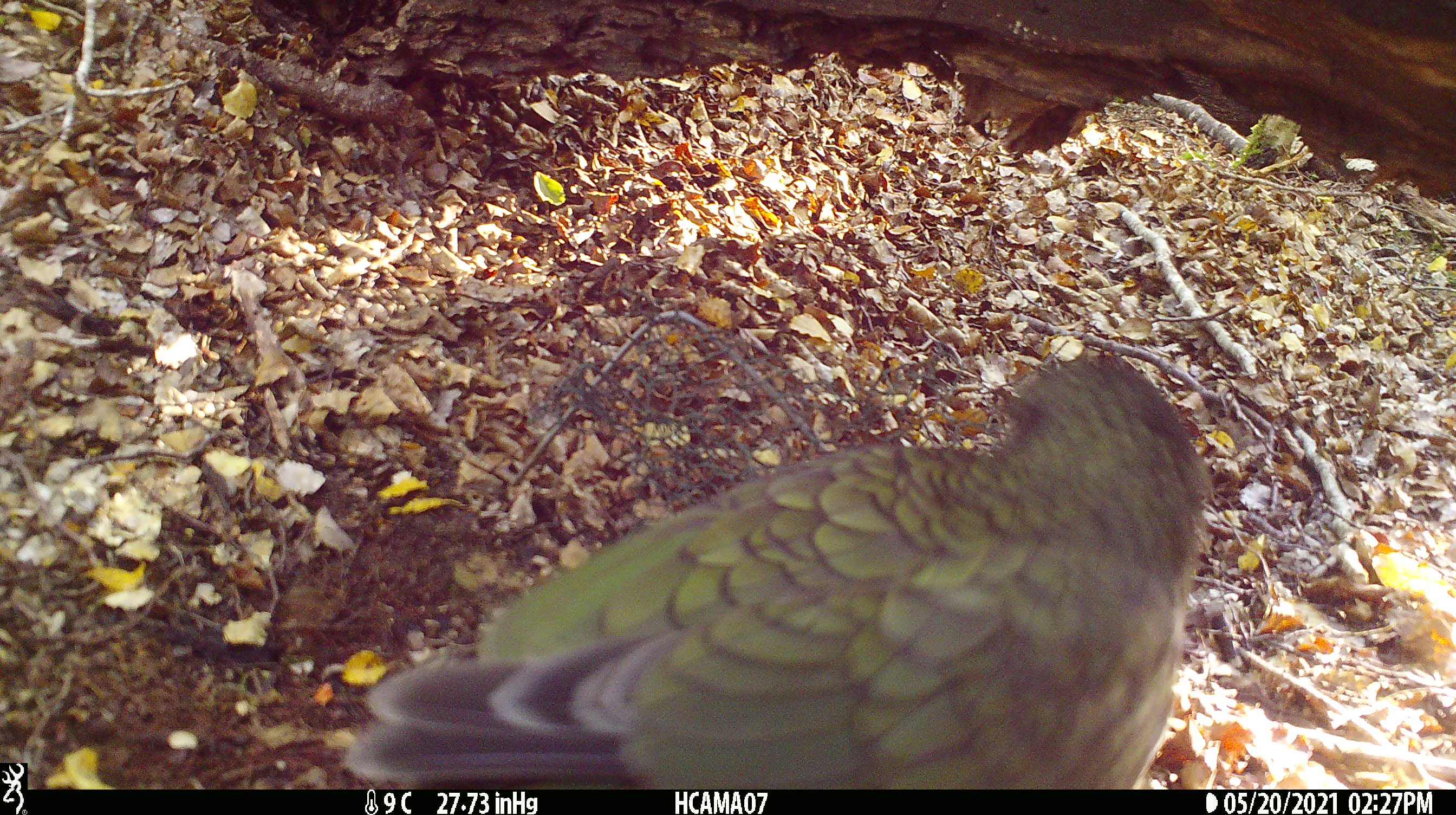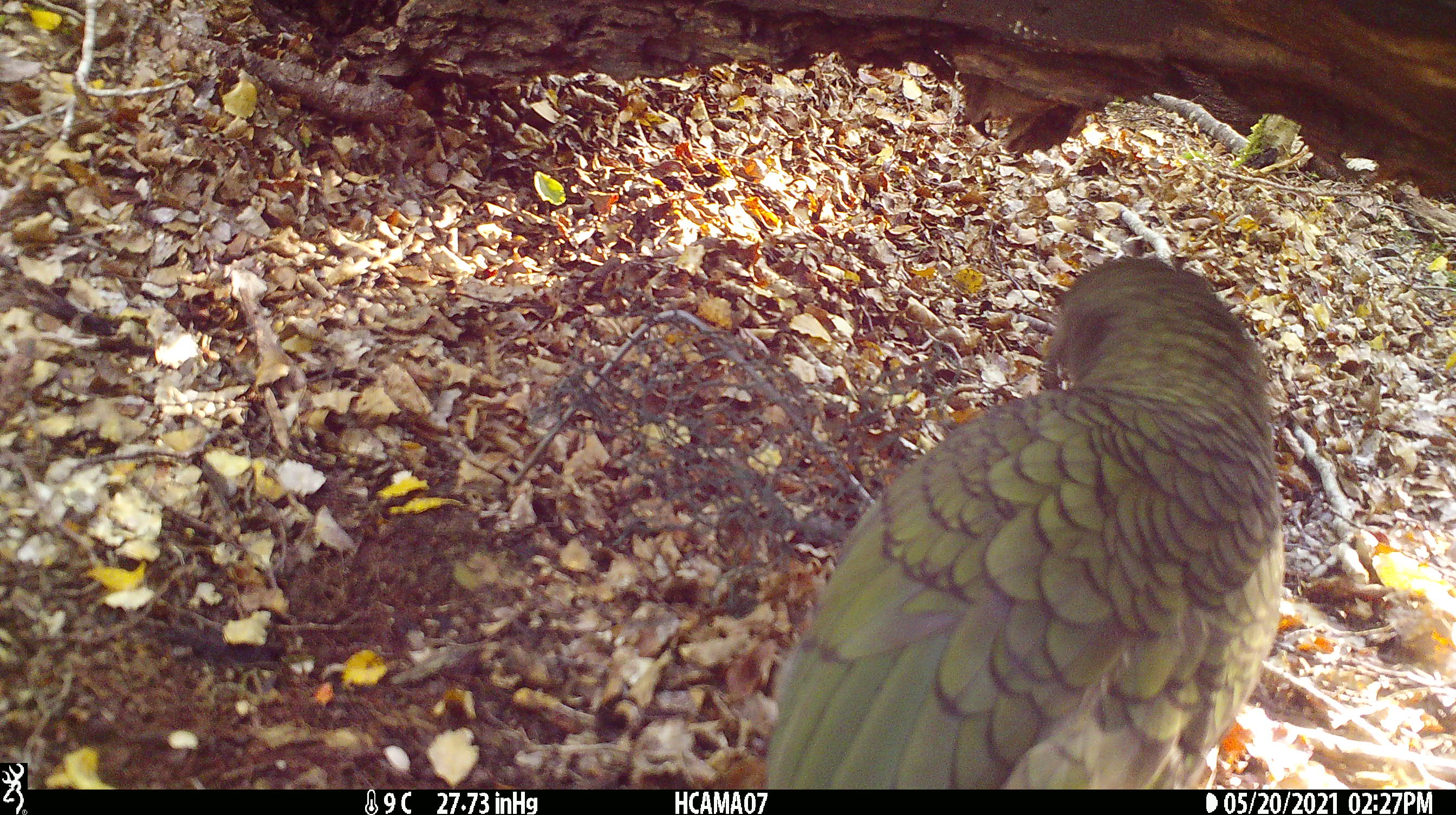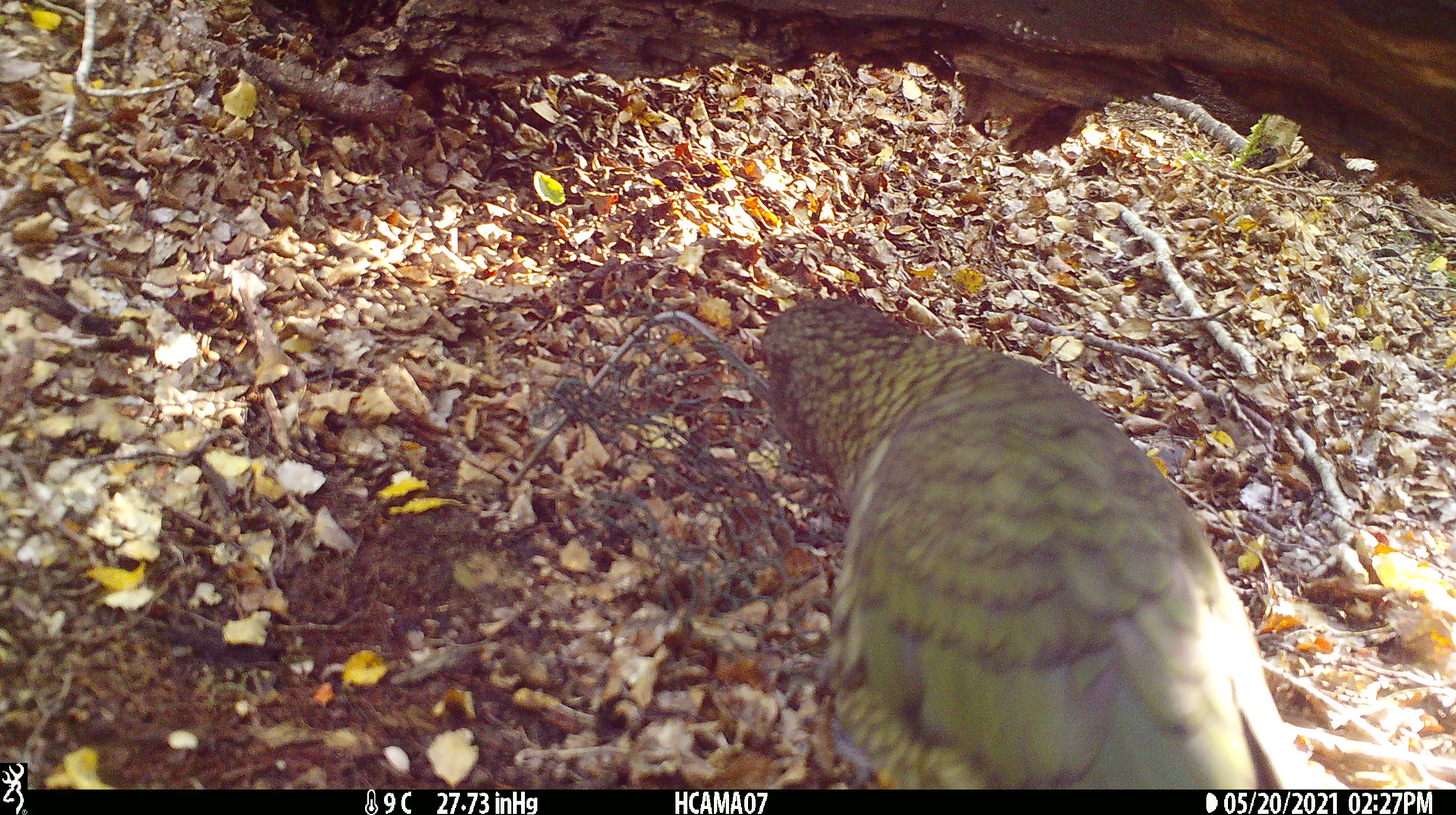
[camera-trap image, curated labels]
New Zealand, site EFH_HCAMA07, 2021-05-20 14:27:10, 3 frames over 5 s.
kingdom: Animalia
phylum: Chordata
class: Aves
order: Psittaciformes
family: Strigopidae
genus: Nestor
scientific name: Nestor notabilis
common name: kea